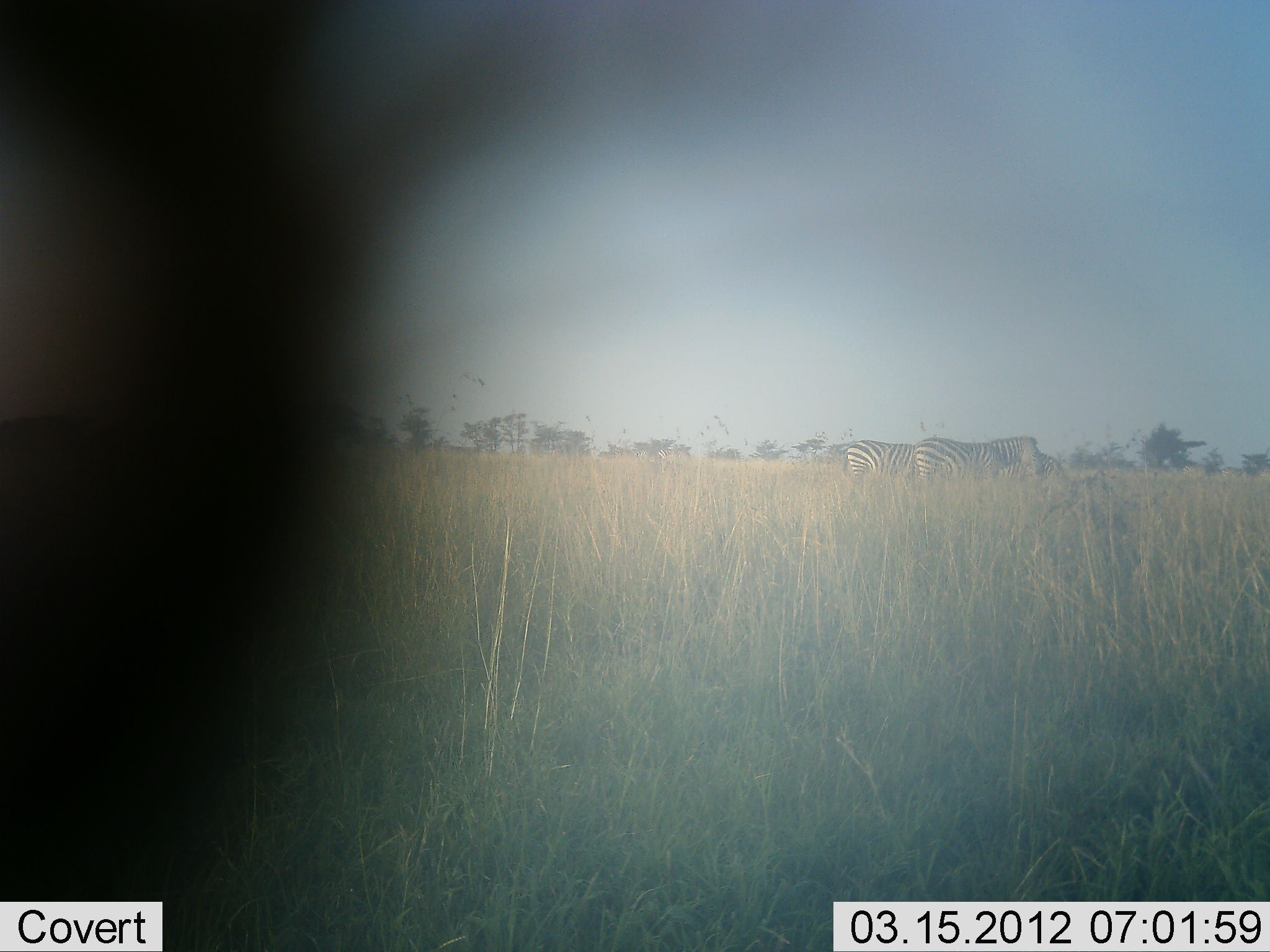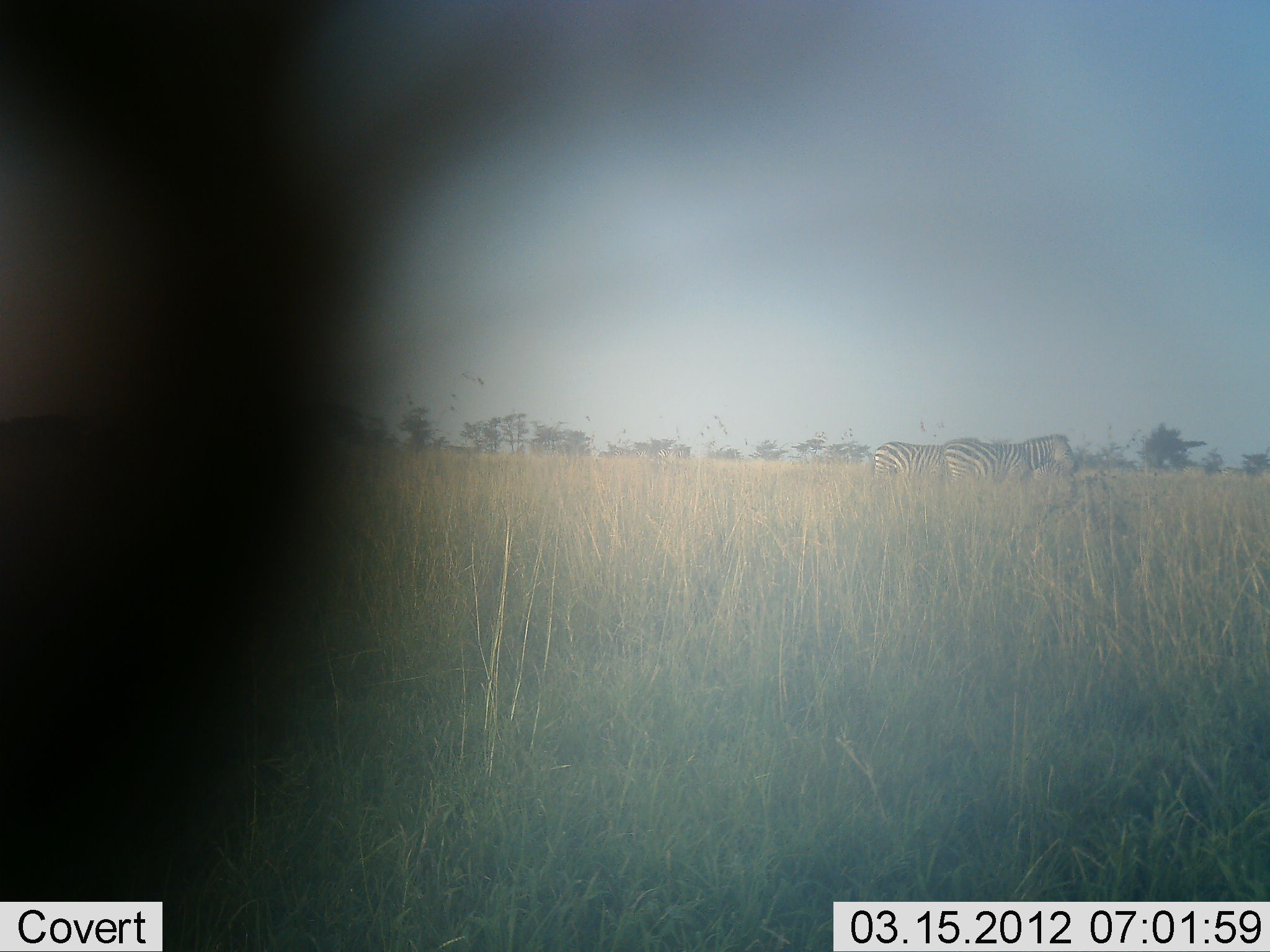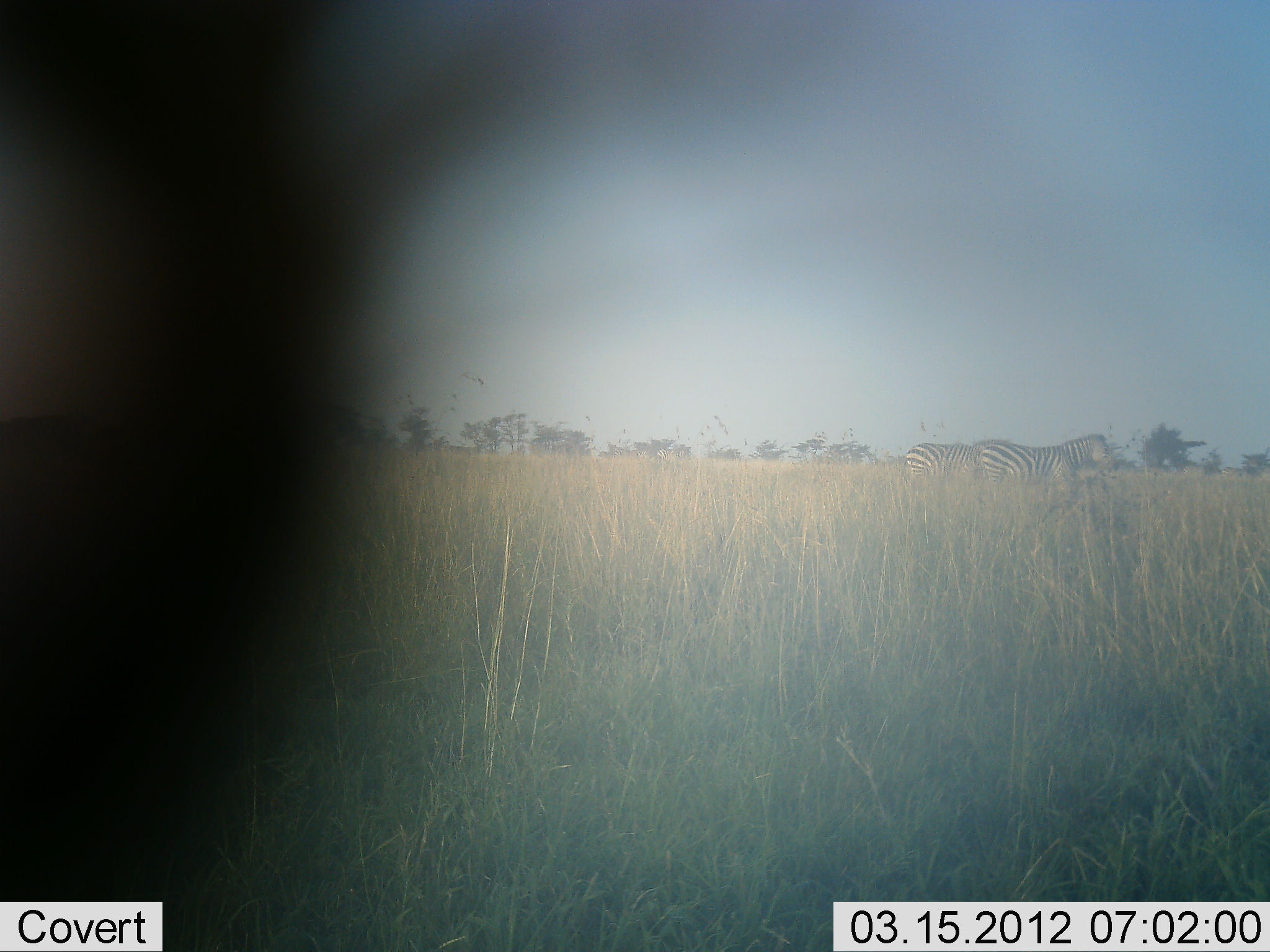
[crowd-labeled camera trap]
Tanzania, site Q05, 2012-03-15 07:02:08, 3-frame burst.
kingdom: Animalia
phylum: Chordata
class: Mammalia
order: Perissodactyla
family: Equidae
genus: Equus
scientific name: Equus quagga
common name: plains zebra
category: zebra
Zebra (plains zebra) (Equus quagga), count 2. Behavior (volunteer vote fractions): standing 7%, resting 0%, moving 93%, interacting 0%. Young present (vote fraction): 0%. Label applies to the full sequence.